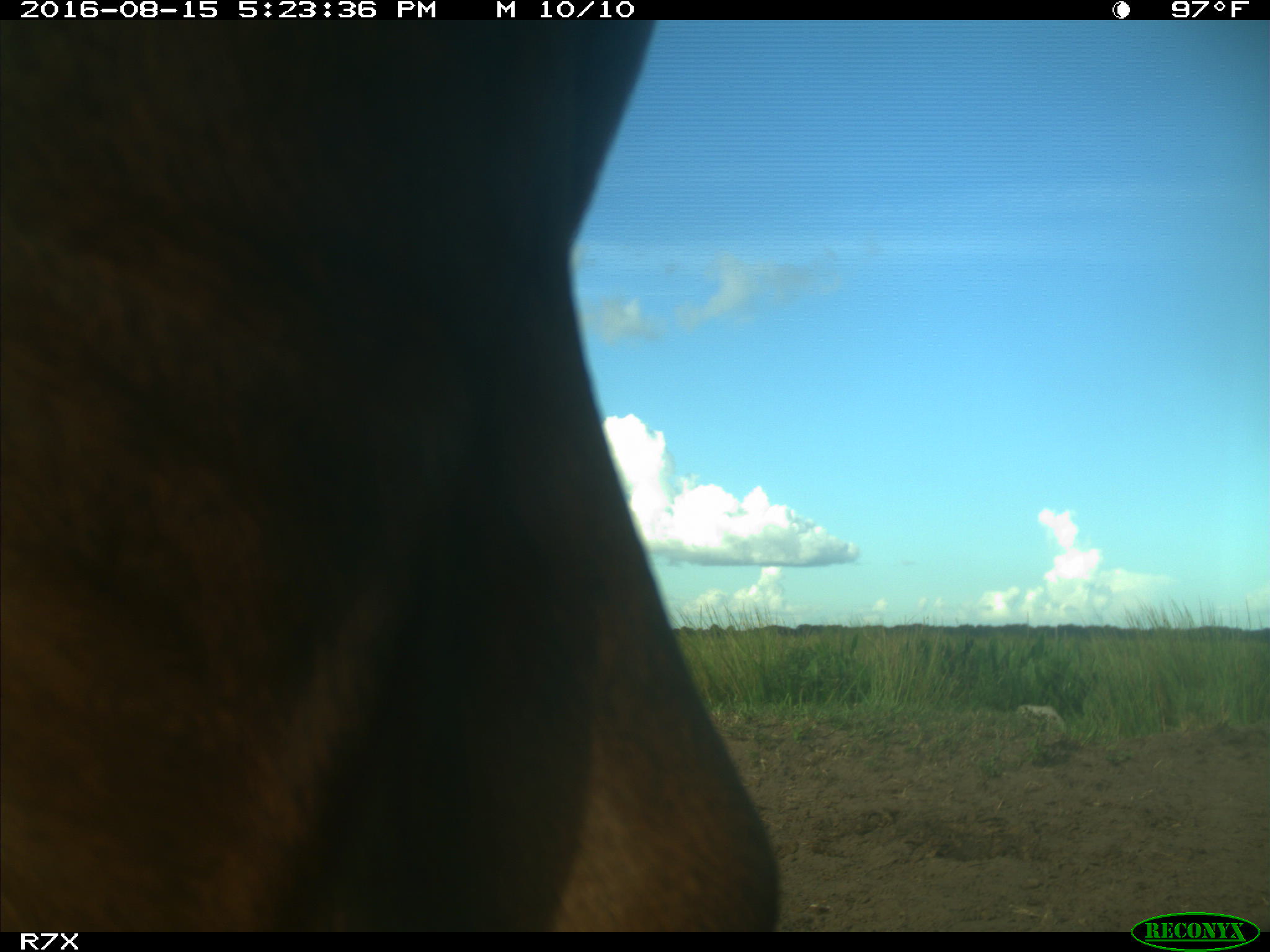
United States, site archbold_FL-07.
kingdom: Animalia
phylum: Chordata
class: Mammalia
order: Artiodactyla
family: Bovidae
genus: Bos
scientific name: Bos taurus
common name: domestic cow